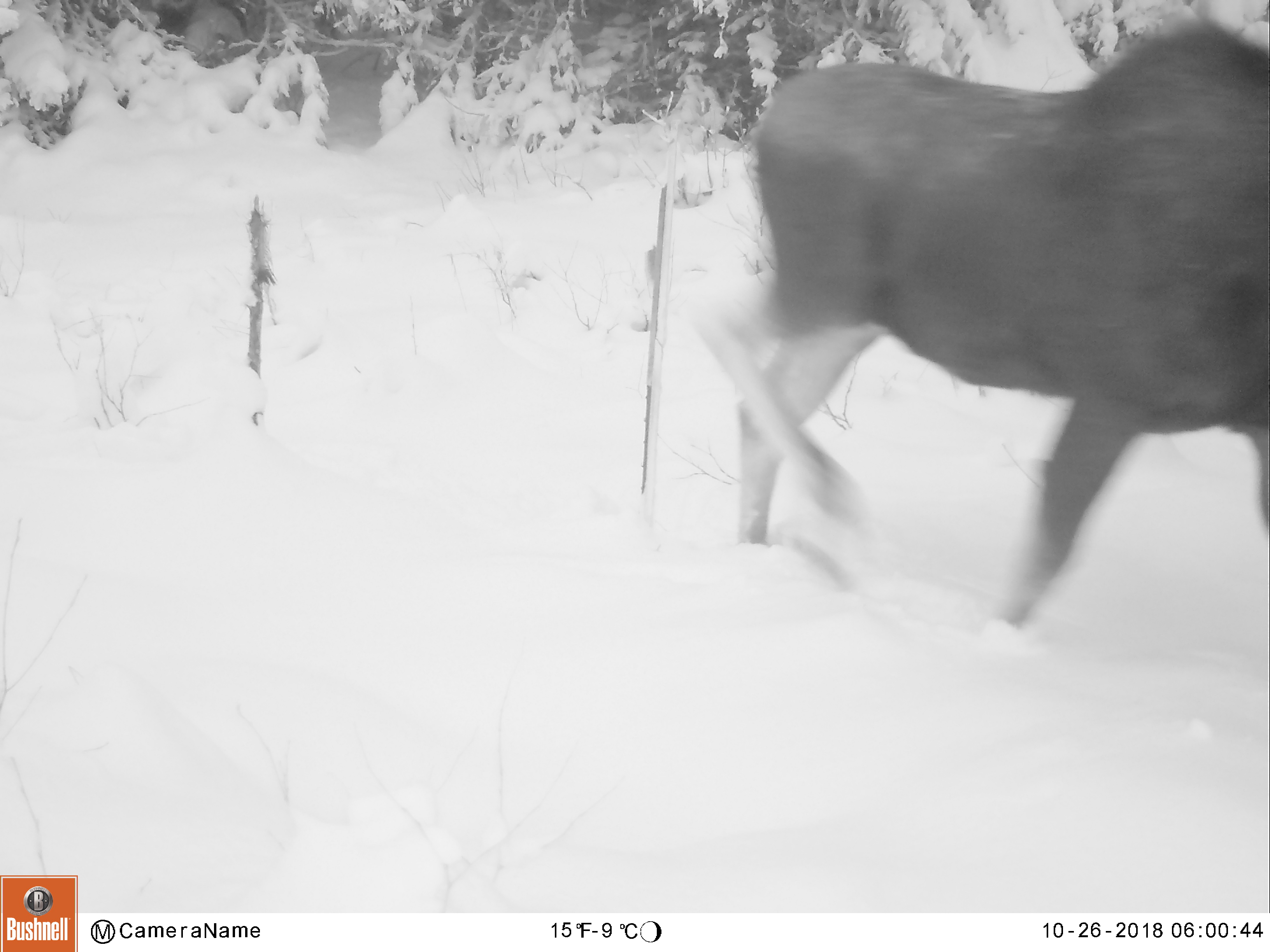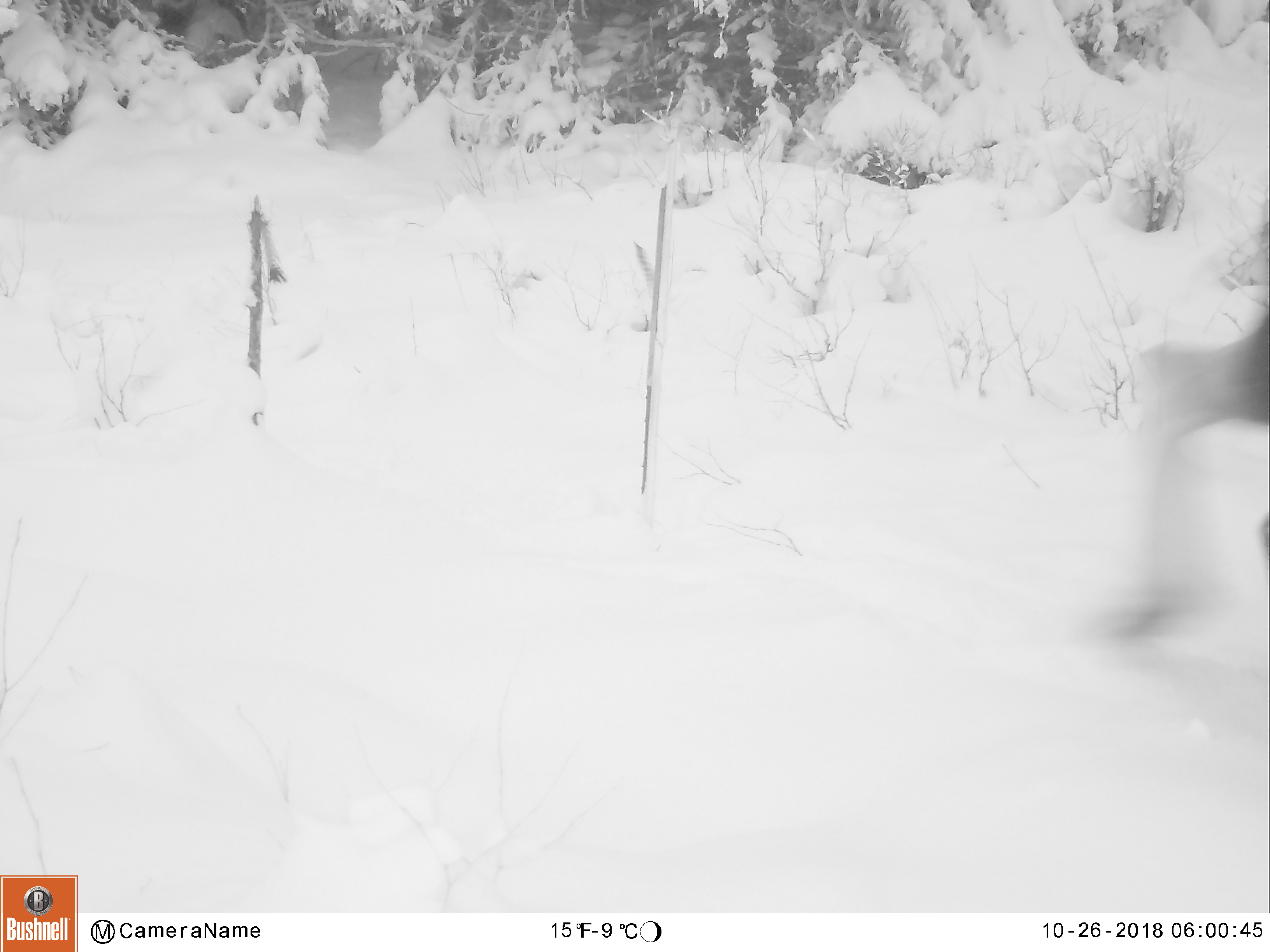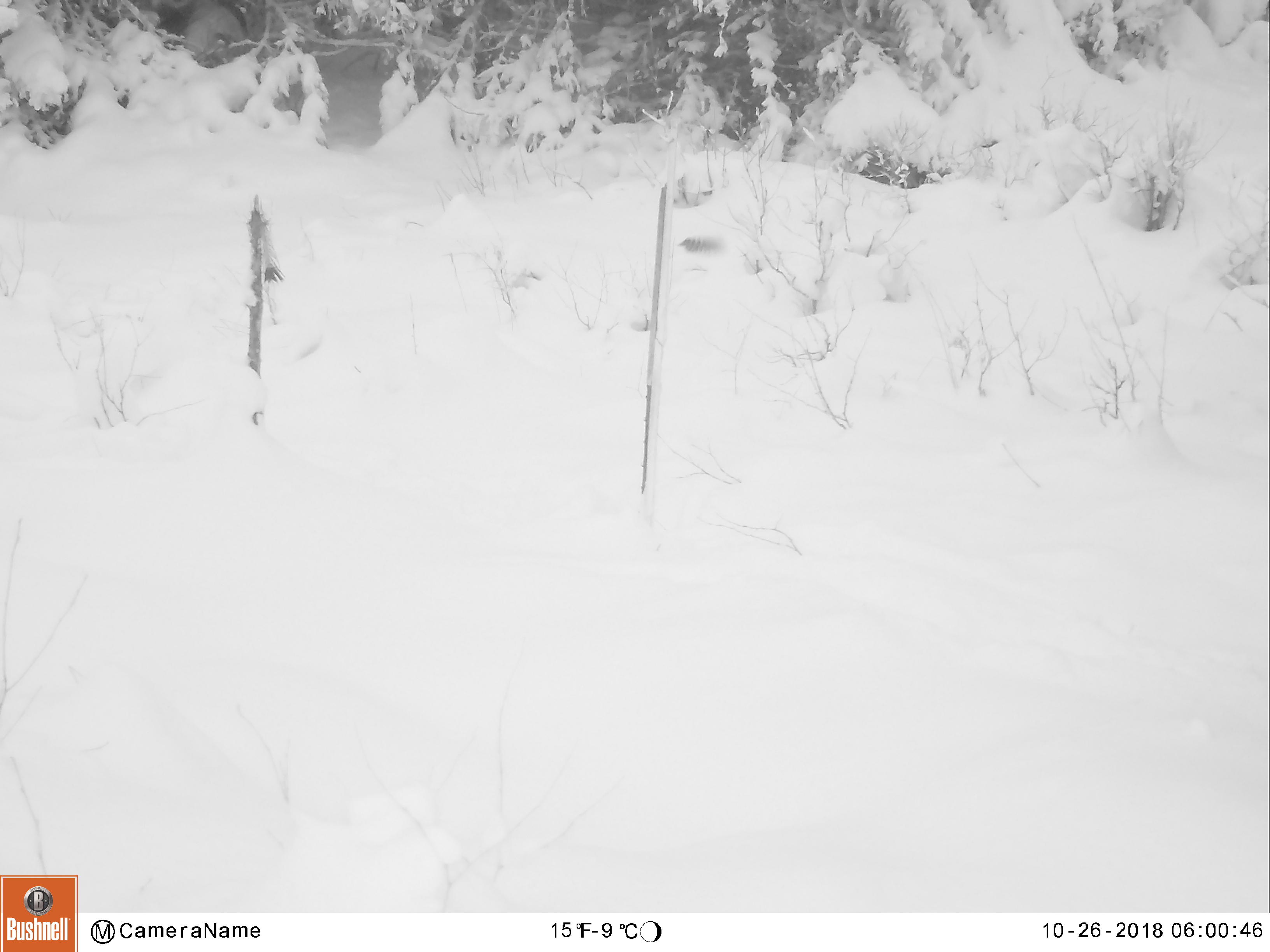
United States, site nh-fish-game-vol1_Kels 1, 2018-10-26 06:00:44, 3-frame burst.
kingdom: Animalia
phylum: Chordata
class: Mammalia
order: Artiodactyla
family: Cervidae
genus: Alces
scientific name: Alces alces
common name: moose